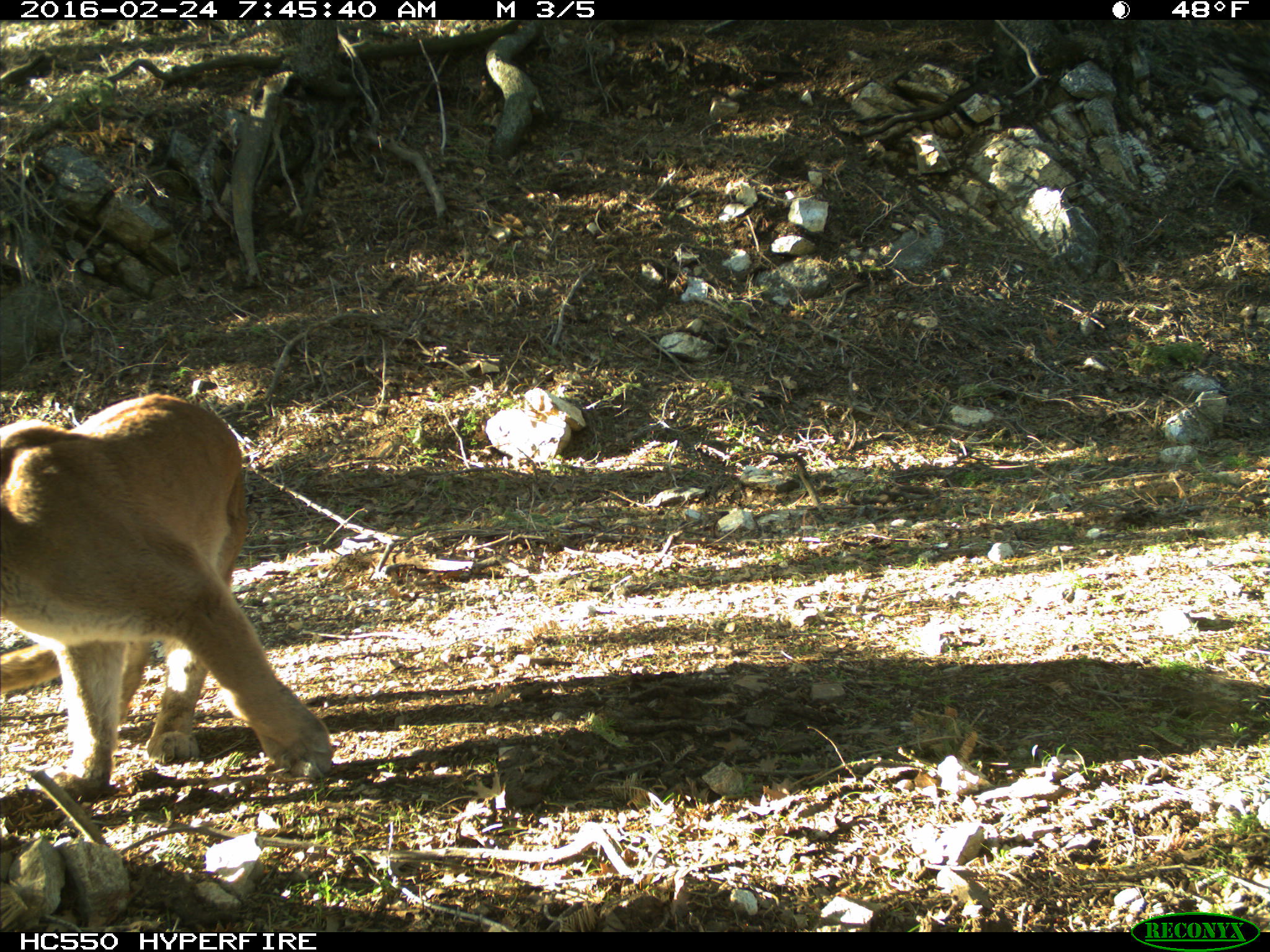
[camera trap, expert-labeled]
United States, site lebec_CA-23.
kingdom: Animalia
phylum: Chordata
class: Mammalia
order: Carnivora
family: Felidae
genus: Puma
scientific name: Puma concolor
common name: mountain lion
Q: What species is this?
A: Puma concolor (mountain lion).